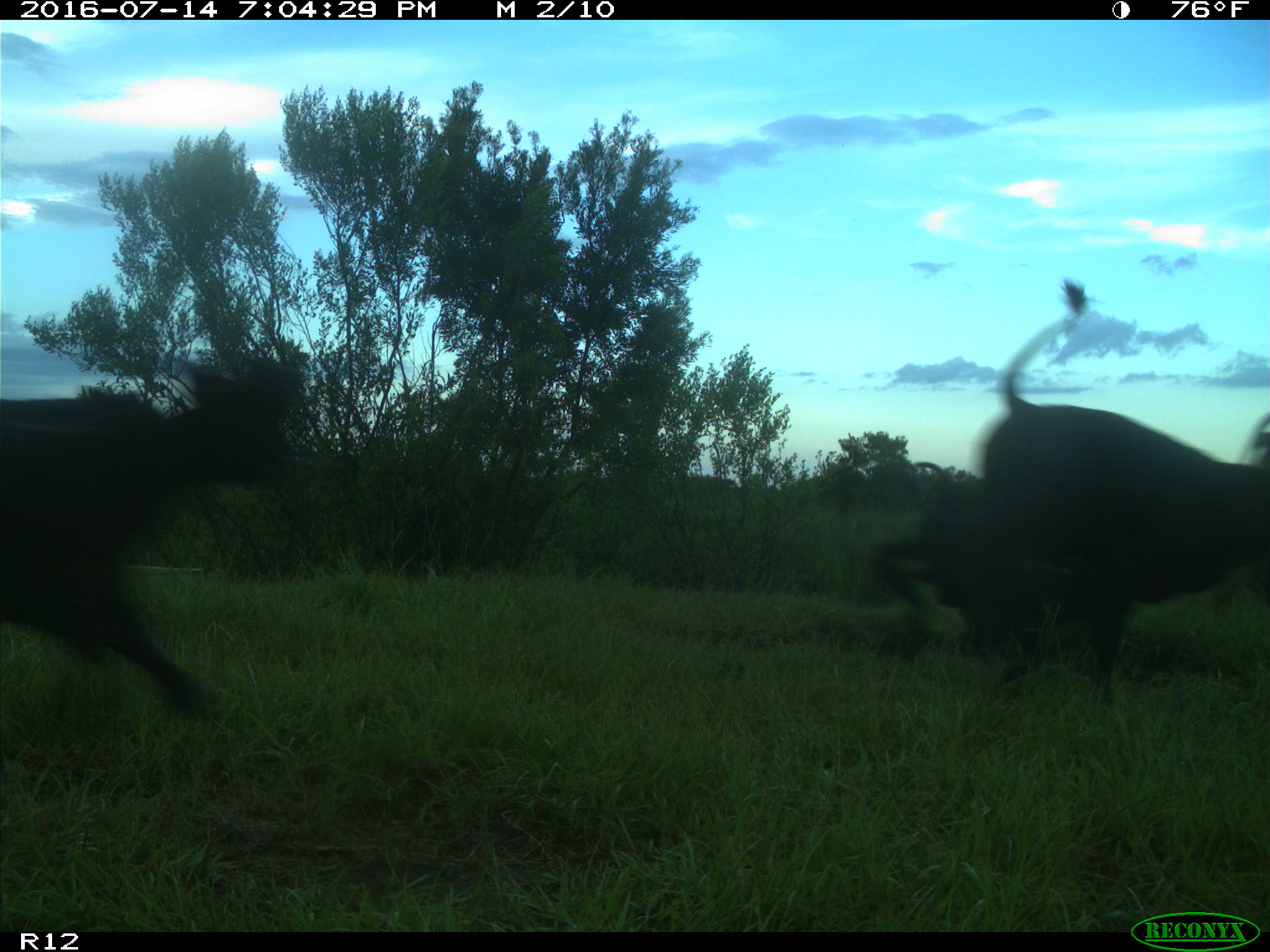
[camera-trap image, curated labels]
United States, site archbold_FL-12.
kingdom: Animalia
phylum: Chordata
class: Mammalia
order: Artiodactyla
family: Bovidae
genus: Bos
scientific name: Bos taurus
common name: domestic cow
Bos taurus (domestic cow).